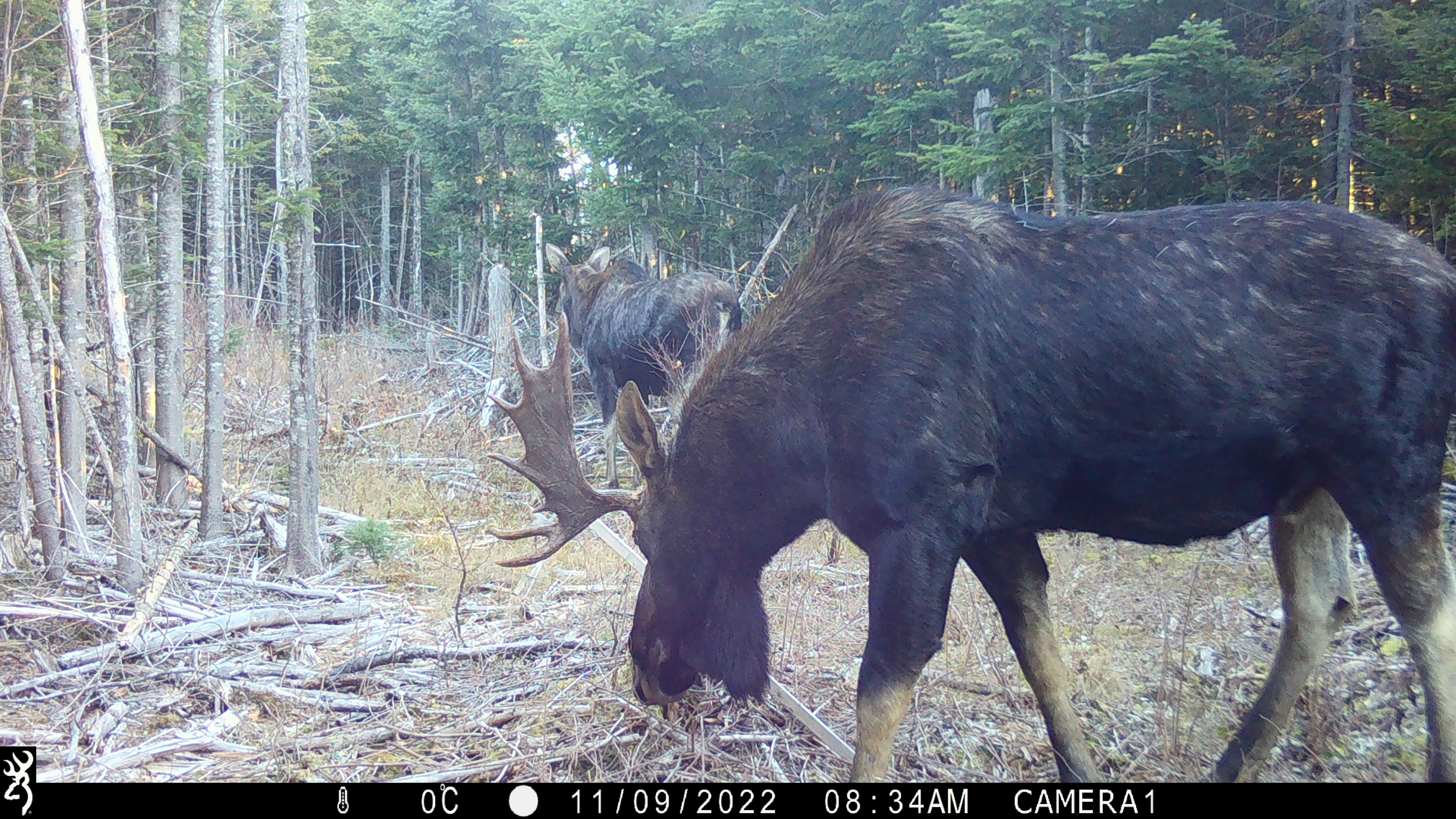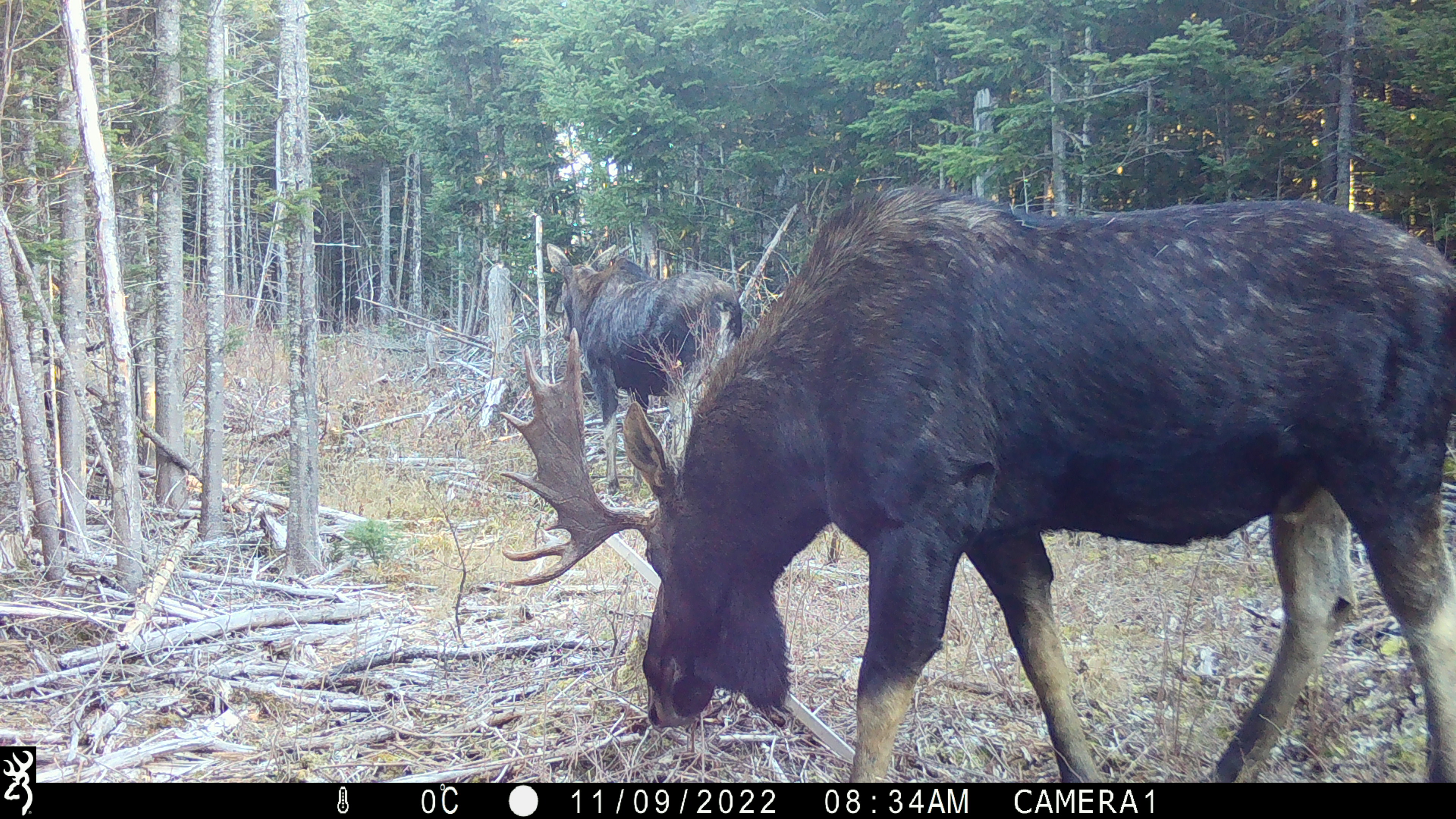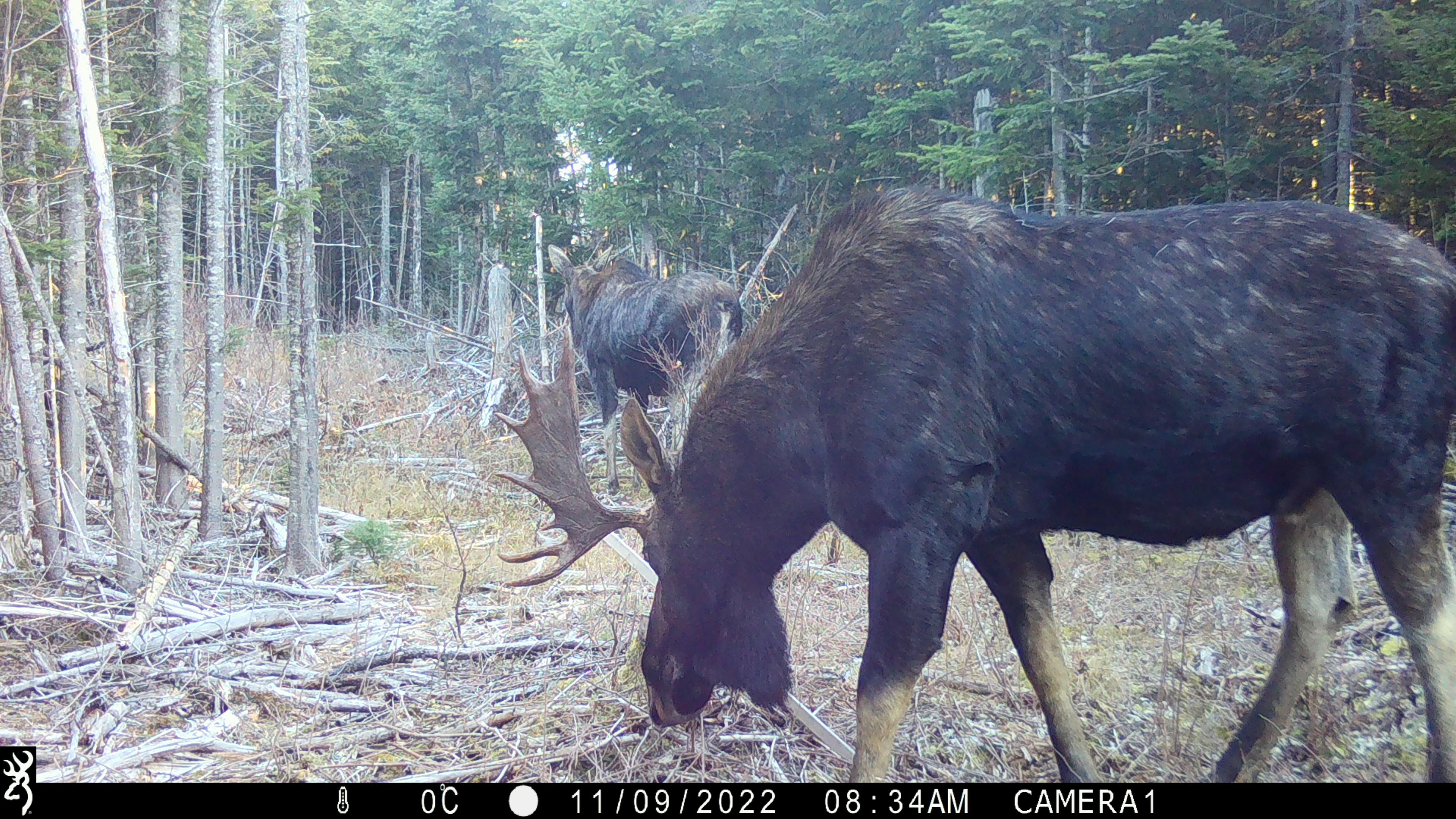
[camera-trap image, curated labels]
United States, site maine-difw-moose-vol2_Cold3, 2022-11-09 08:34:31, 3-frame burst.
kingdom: Animalia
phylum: Chordata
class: Mammalia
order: Artiodactyla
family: Cervidae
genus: Alces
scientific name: Alces alces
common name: moose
Moose (Alces alces).